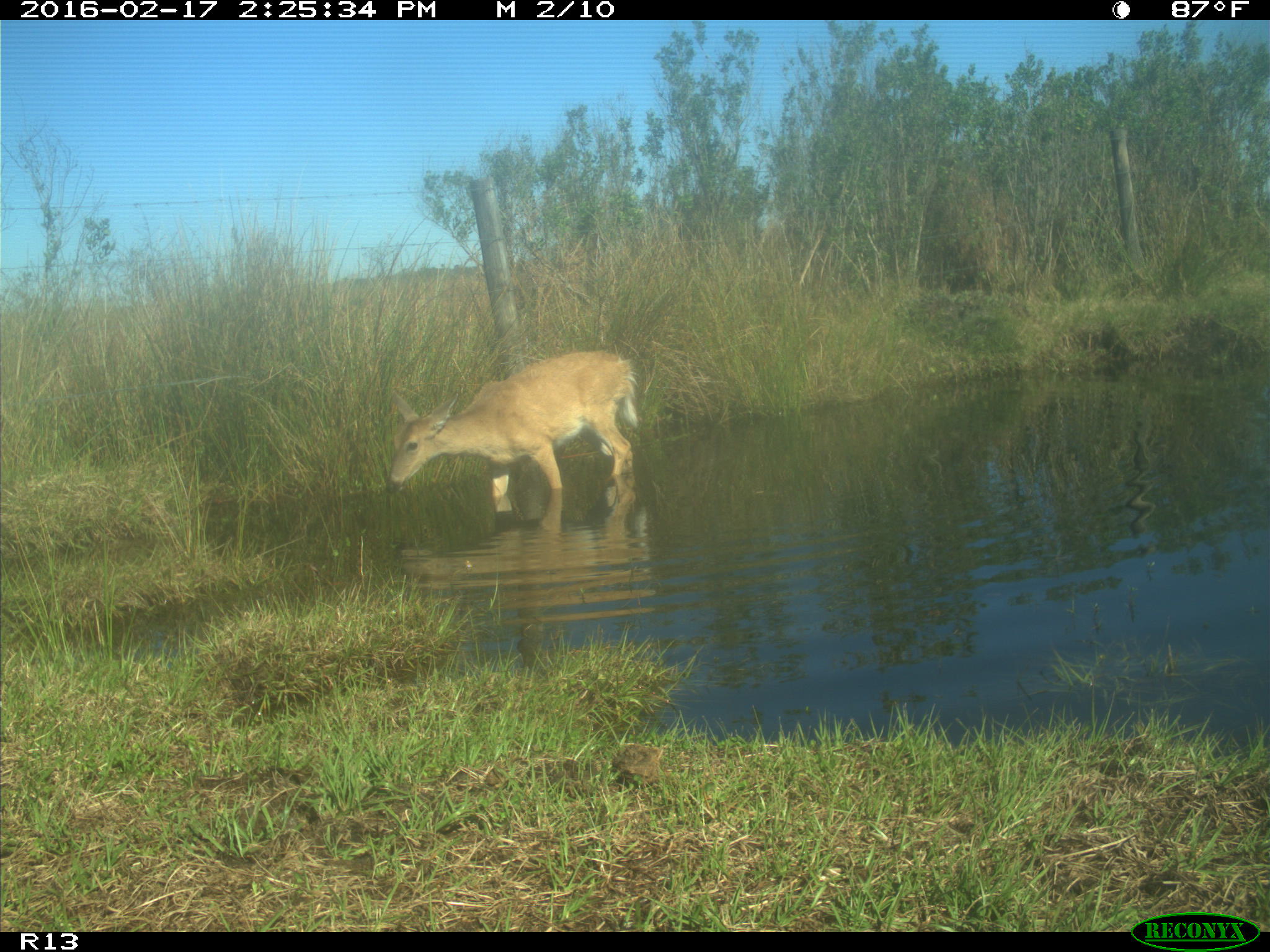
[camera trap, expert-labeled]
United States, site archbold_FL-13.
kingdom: Animalia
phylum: Chordata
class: Mammalia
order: Artiodactyla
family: Cervidae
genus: Odocoileus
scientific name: Odocoileus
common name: deer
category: unidentified deer